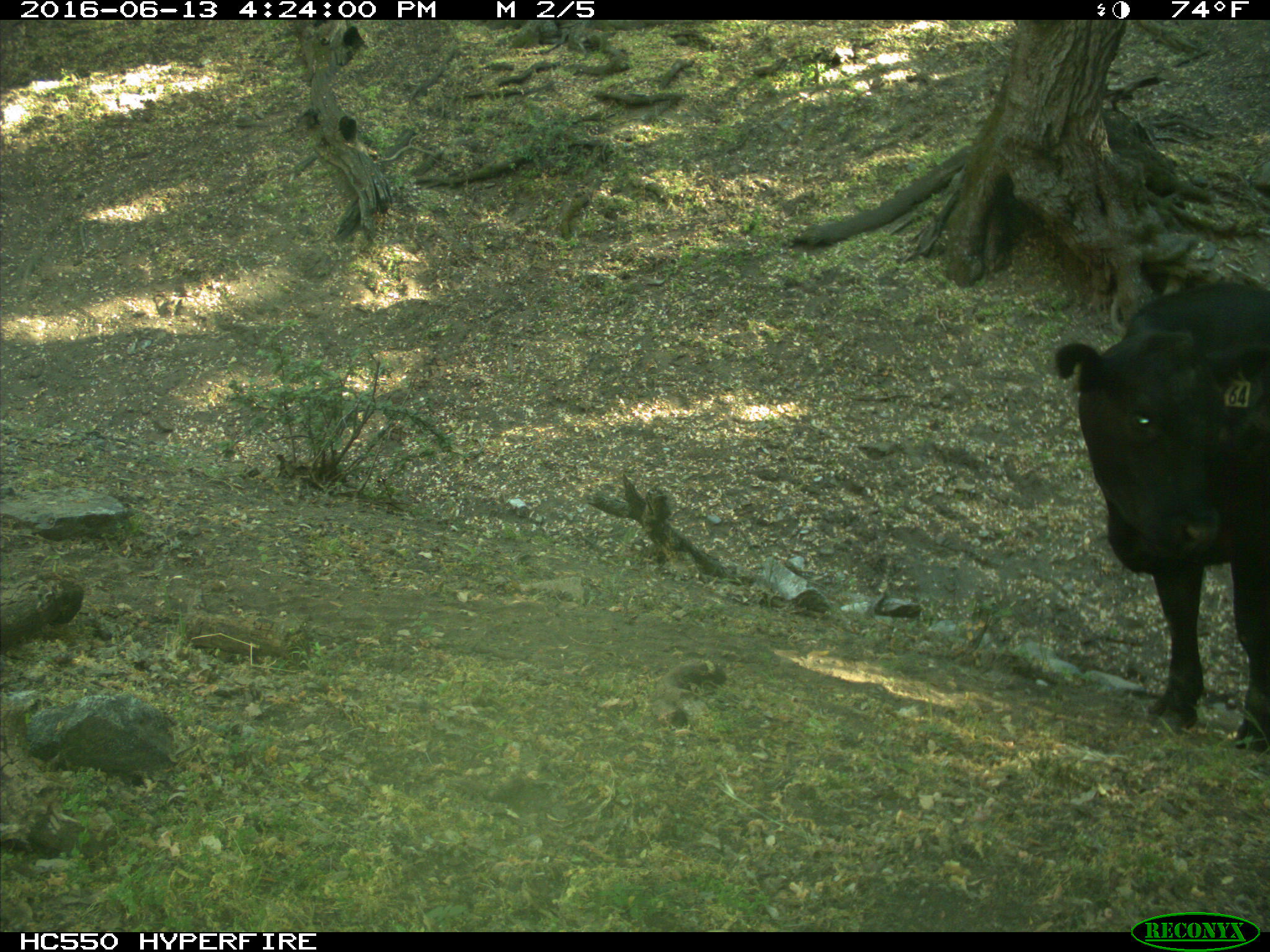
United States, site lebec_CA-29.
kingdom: Animalia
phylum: Chordata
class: Mammalia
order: Artiodactyla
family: Bovidae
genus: Bos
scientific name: Bos taurus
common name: domestic cow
Bos taurus (domestic cow).